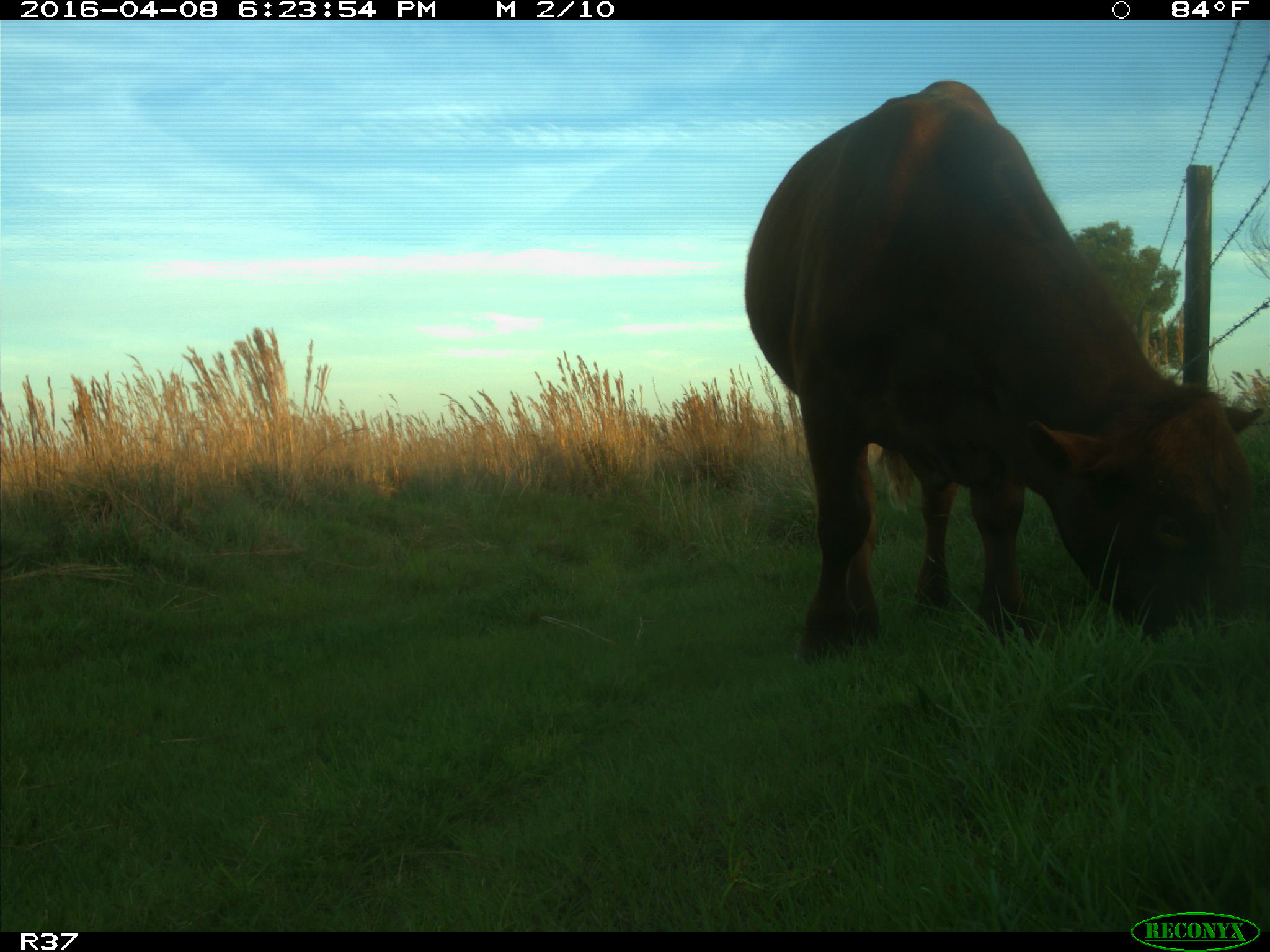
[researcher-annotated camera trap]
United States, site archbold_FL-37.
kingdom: Animalia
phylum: Chordata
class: Mammalia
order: Artiodactyla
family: Bovidae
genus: Bos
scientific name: Bos taurus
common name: domestic cow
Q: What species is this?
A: Bos taurus (domestic cow).